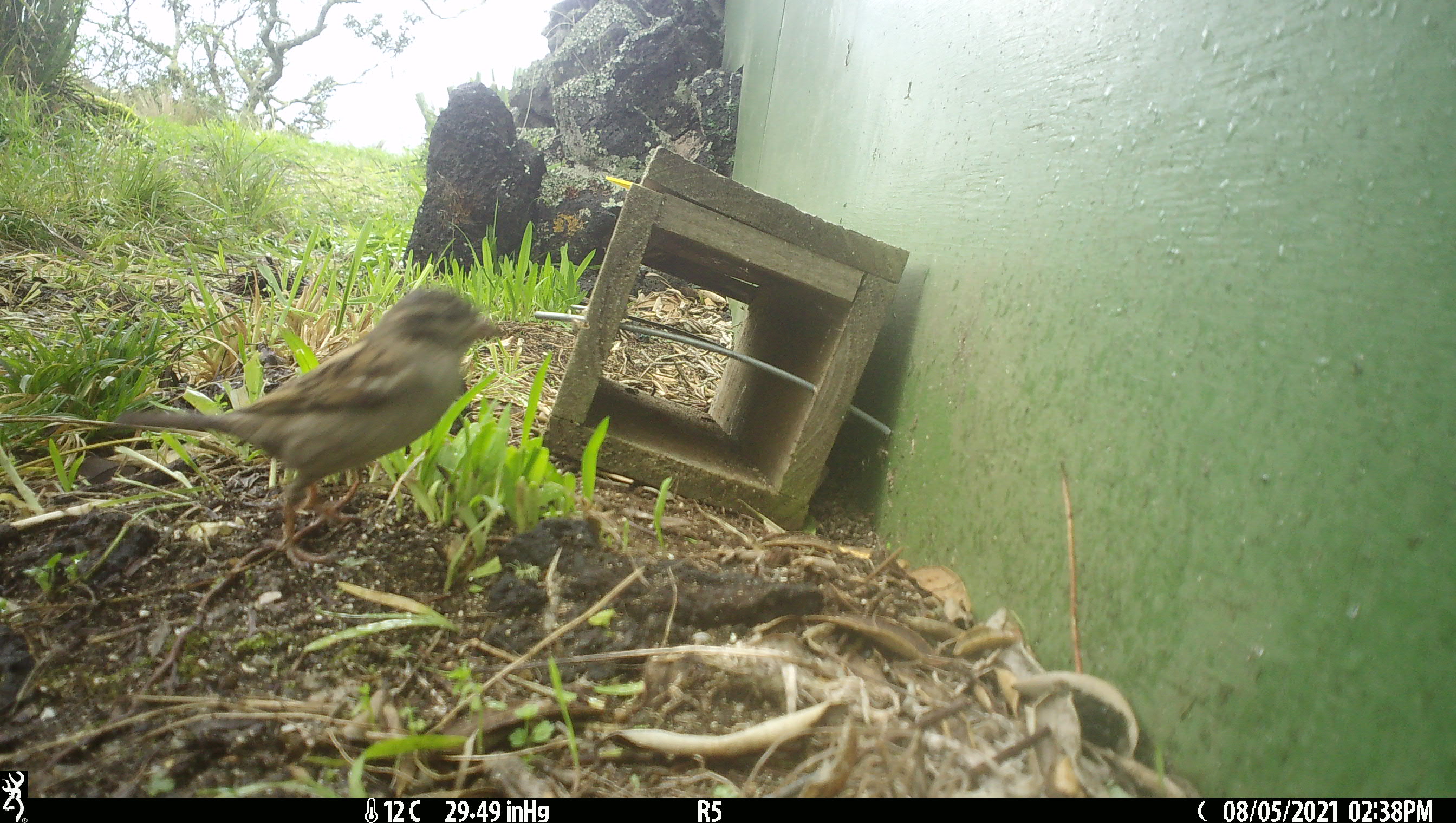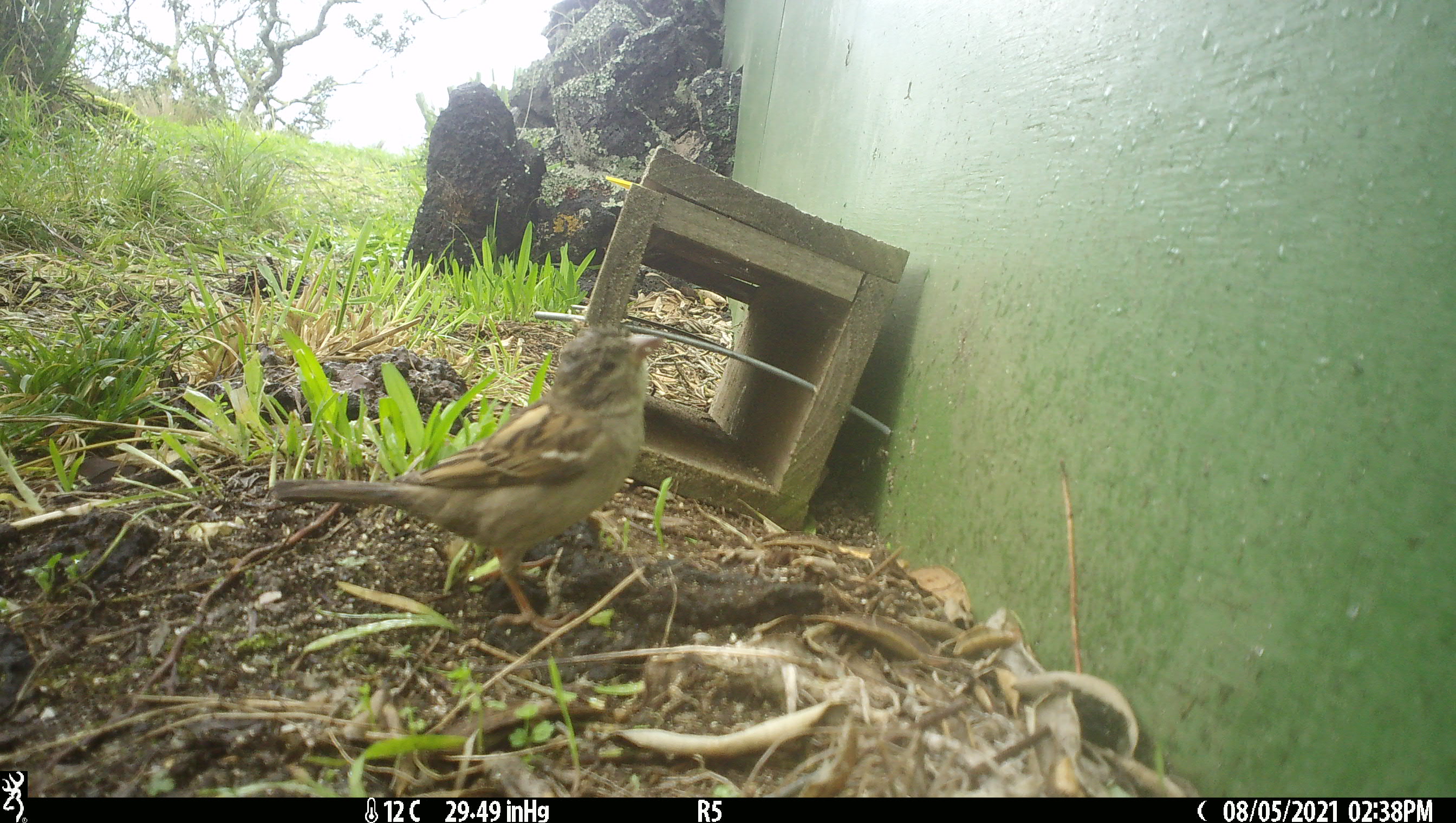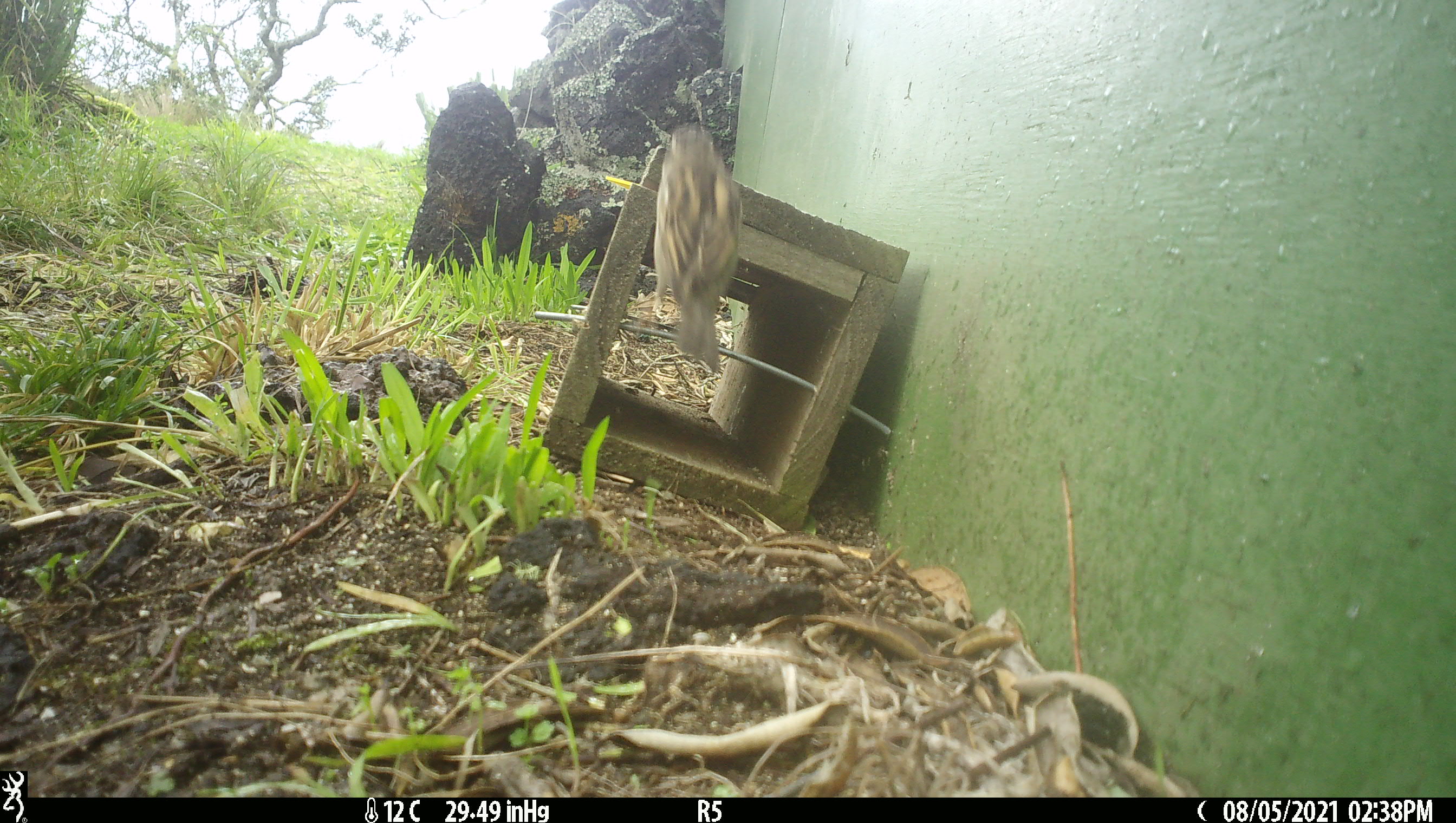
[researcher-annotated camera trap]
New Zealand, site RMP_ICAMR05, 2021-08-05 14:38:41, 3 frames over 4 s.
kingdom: Animalia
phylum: Chordata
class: Aves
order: Passeriformes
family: Passeridae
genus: Passer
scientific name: Passer domesticus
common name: house sparrow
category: sparrow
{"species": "sparrow (house sparrow) (Passer domesticus)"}